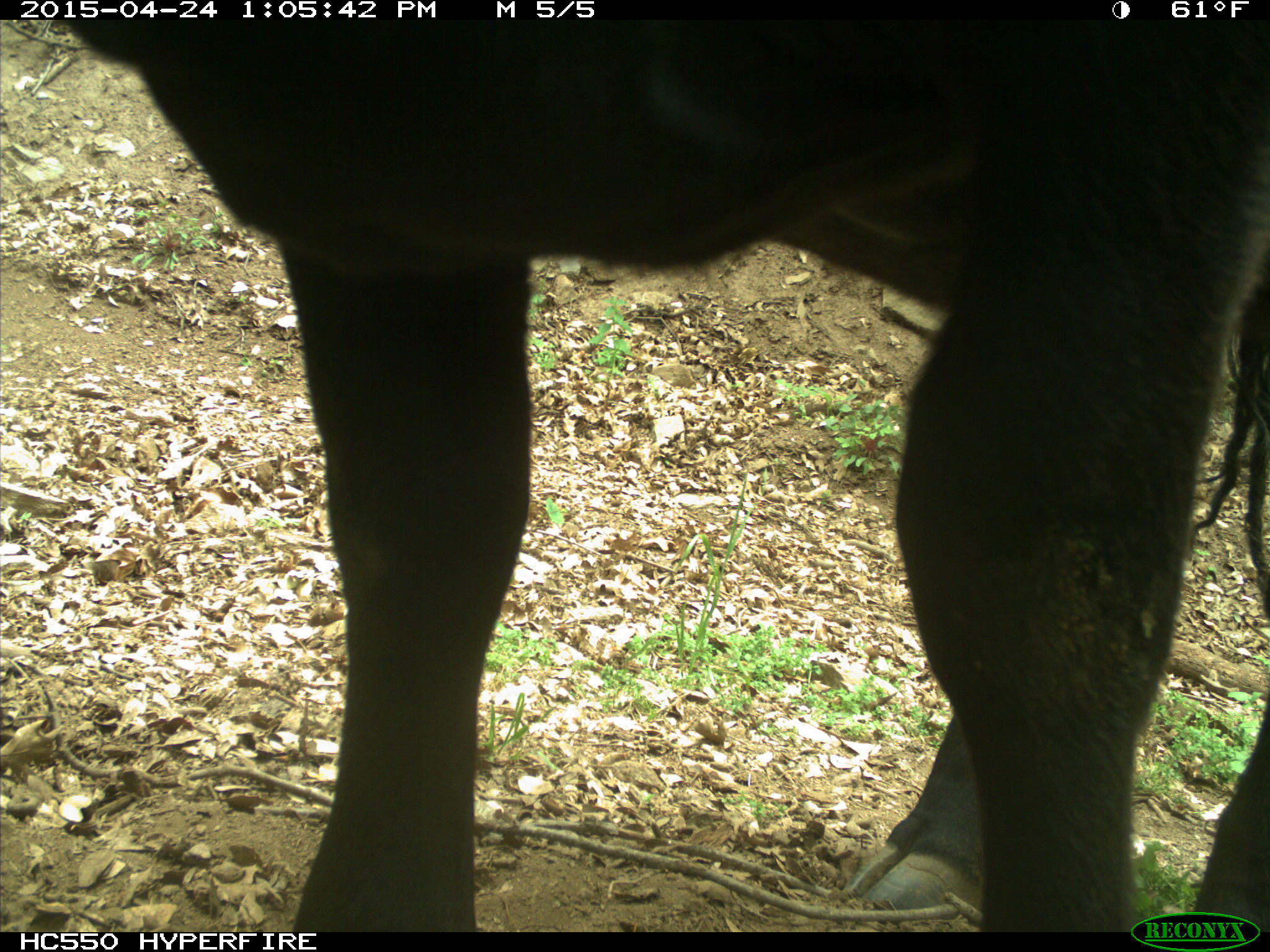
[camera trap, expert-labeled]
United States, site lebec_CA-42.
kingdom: Animalia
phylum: Chordata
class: Mammalia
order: Artiodactyla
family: Bovidae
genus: Bos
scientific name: Bos taurus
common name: domestic cow